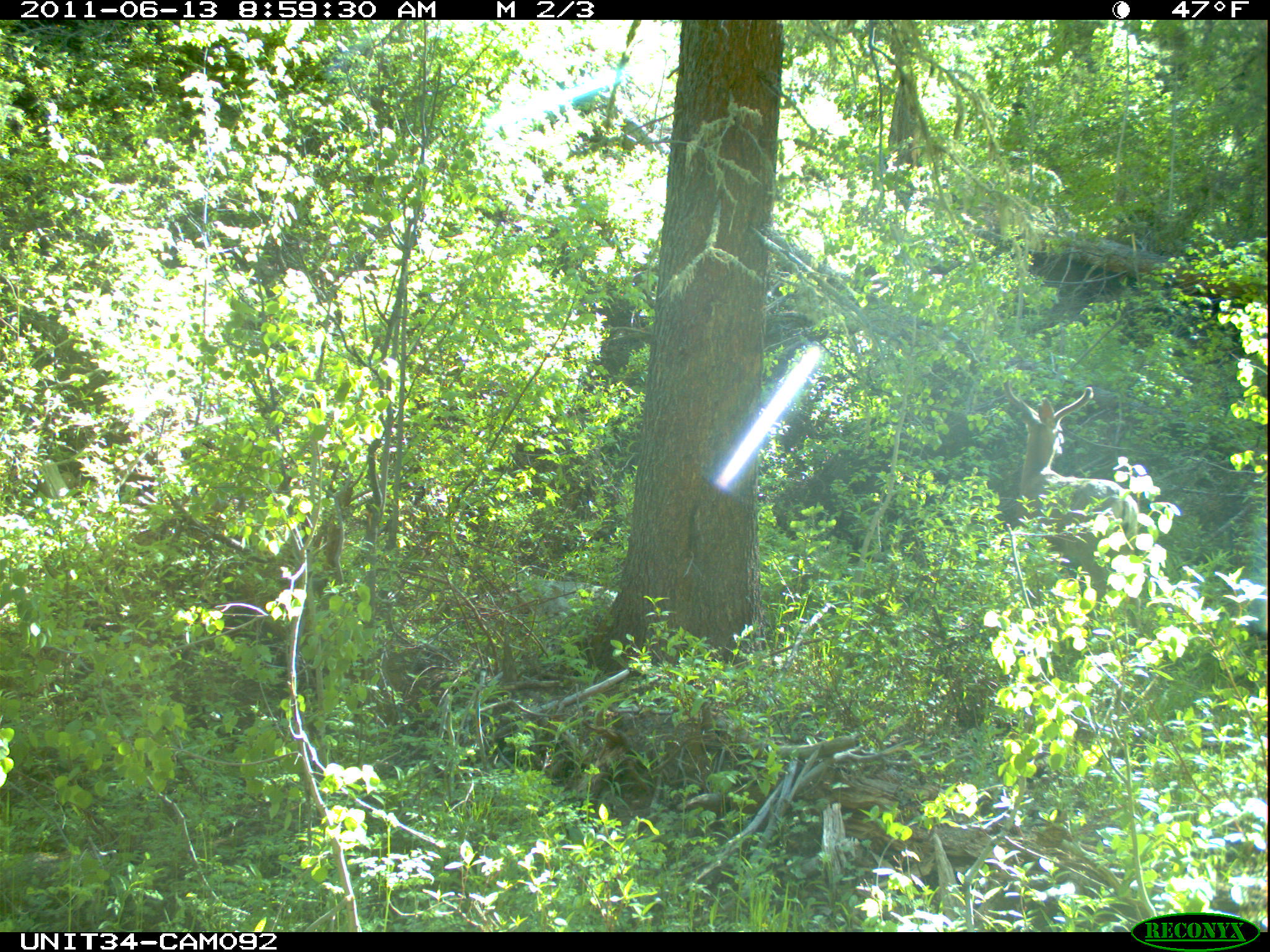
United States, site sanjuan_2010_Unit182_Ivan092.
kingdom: Animalia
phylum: Chordata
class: Mammalia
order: Artiodactyla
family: Cervidae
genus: Odocoileus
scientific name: Odocoileus hemionus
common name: mule deer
Odocoileus hemionus (mule deer).